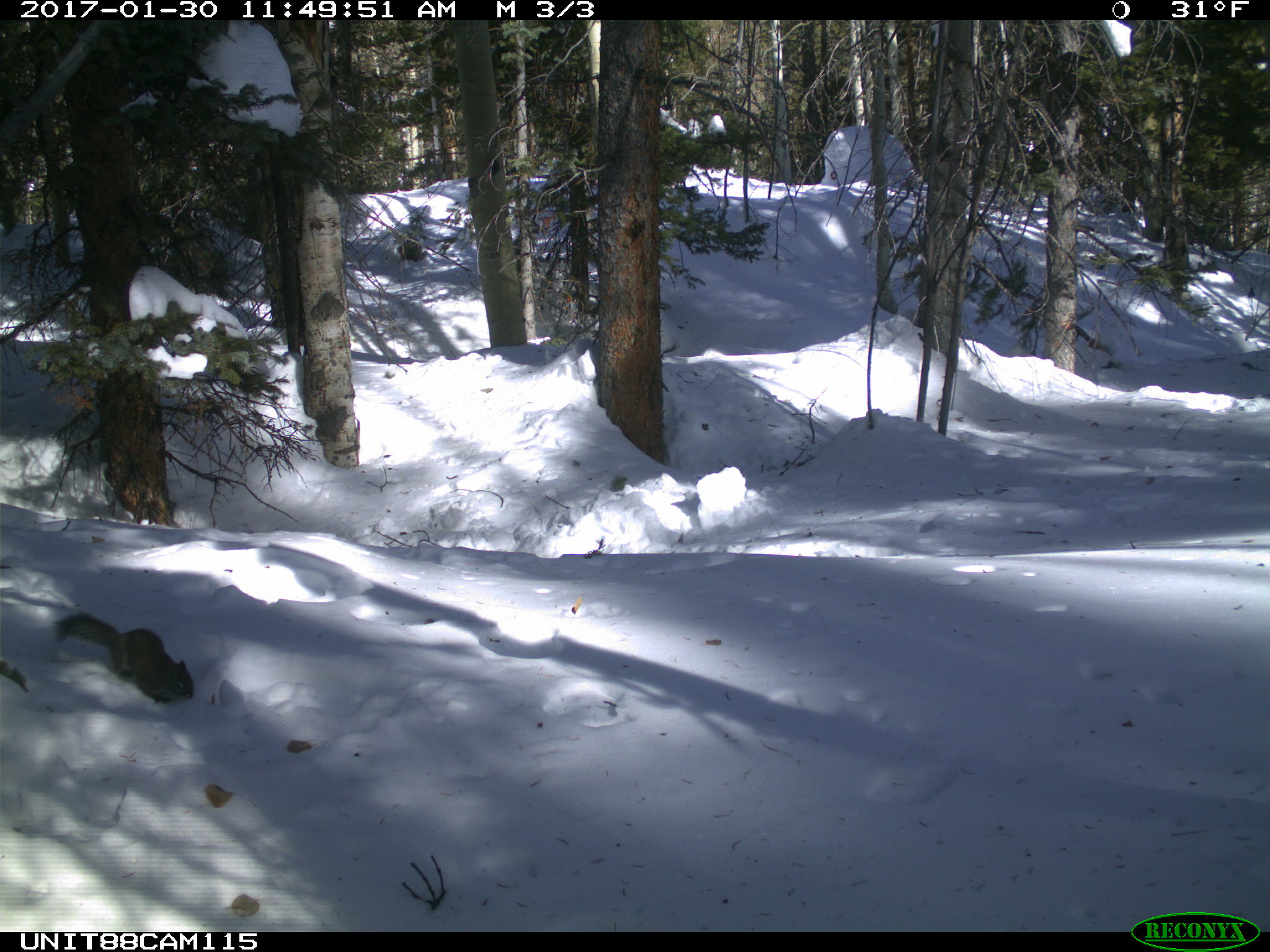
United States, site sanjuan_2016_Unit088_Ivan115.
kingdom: Animalia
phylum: Chordata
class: Mammalia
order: Rodentia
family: Sciuridae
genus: Tamiasciurus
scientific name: Tamiasciurus hudsonicus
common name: american red squirrel